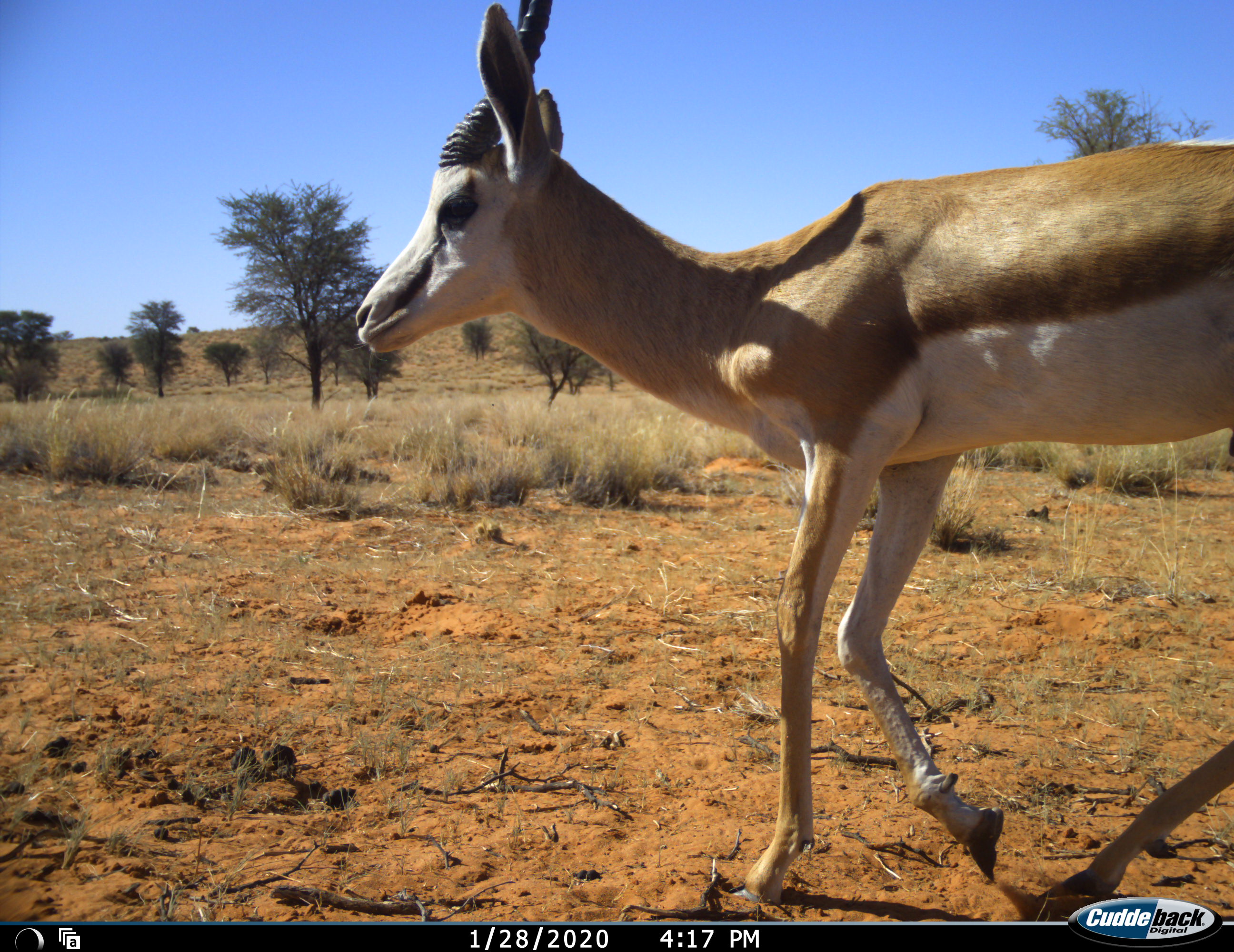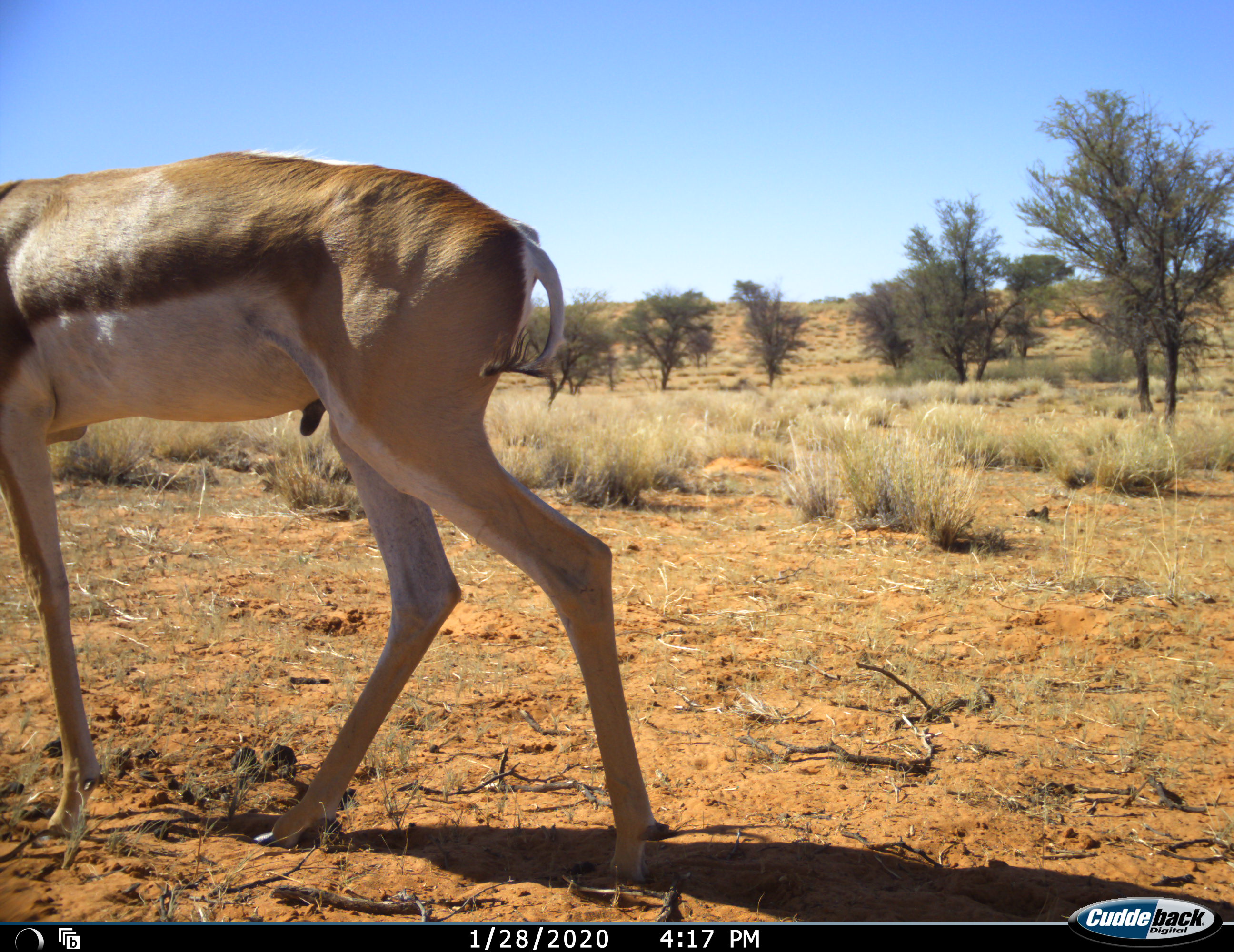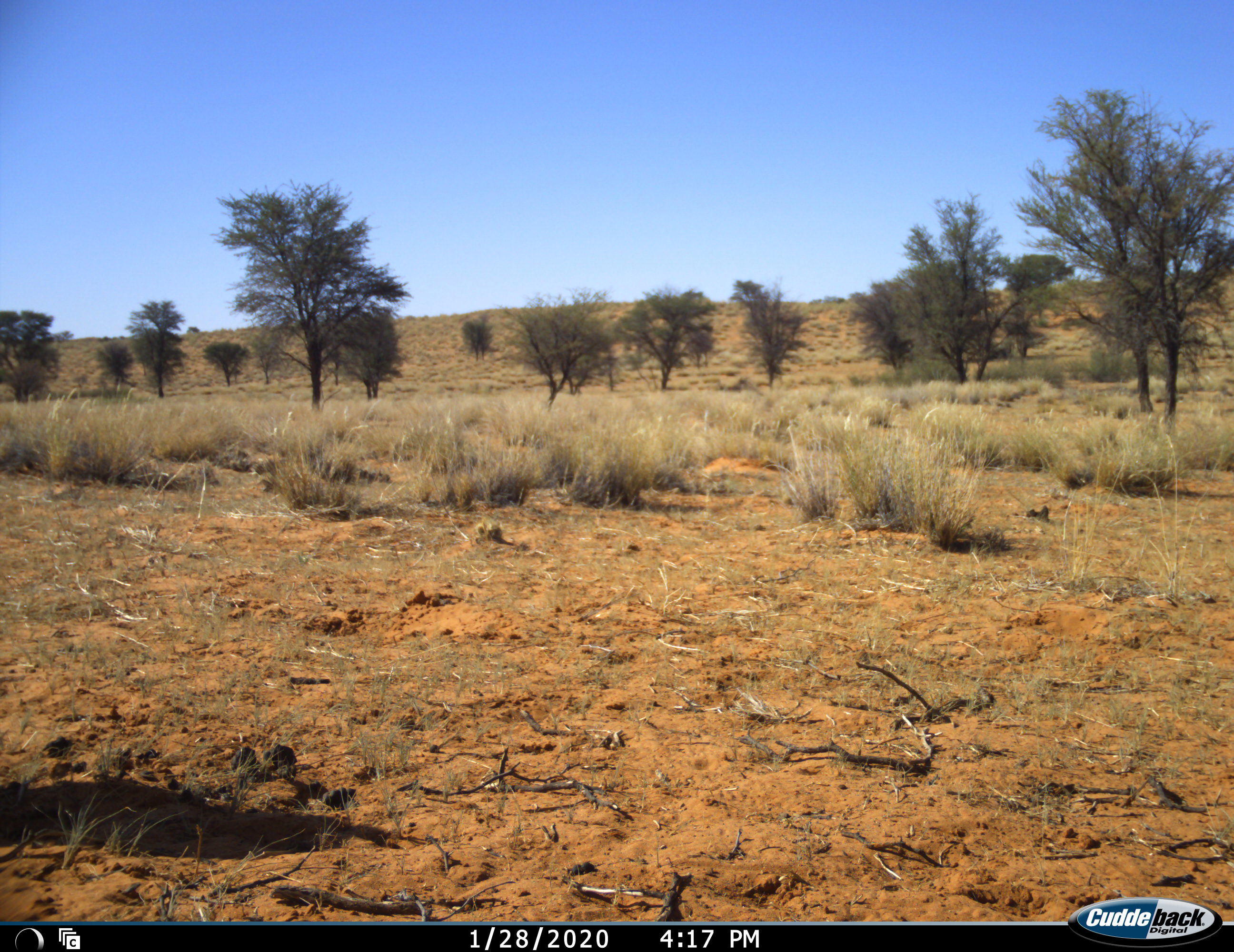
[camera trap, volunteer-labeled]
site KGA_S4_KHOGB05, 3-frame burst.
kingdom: Animalia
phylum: Chordata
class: Mammalia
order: Artiodactyla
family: Bovidae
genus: Antidorcas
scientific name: Antidorcas marsupialis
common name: springbok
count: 1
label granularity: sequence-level